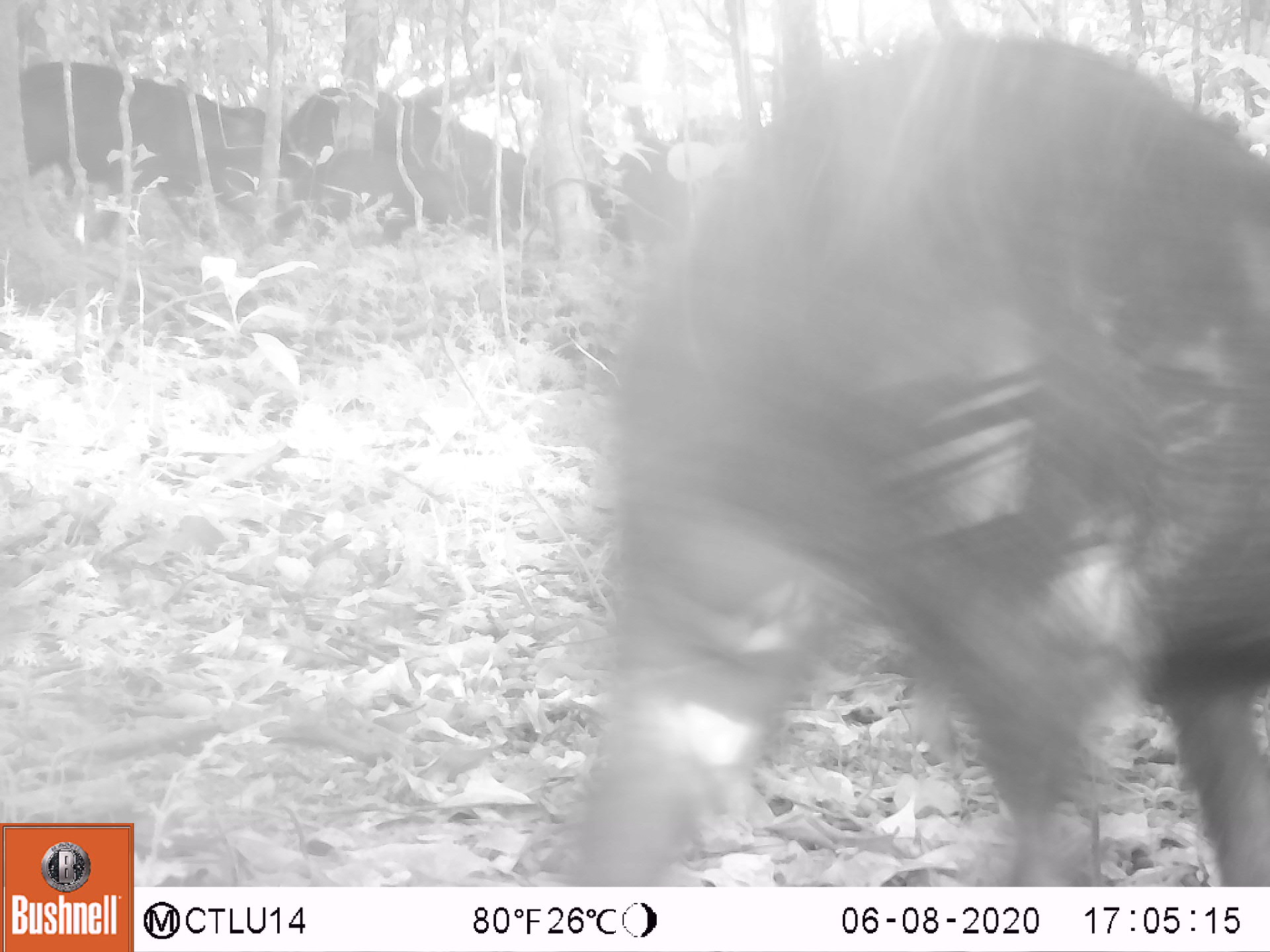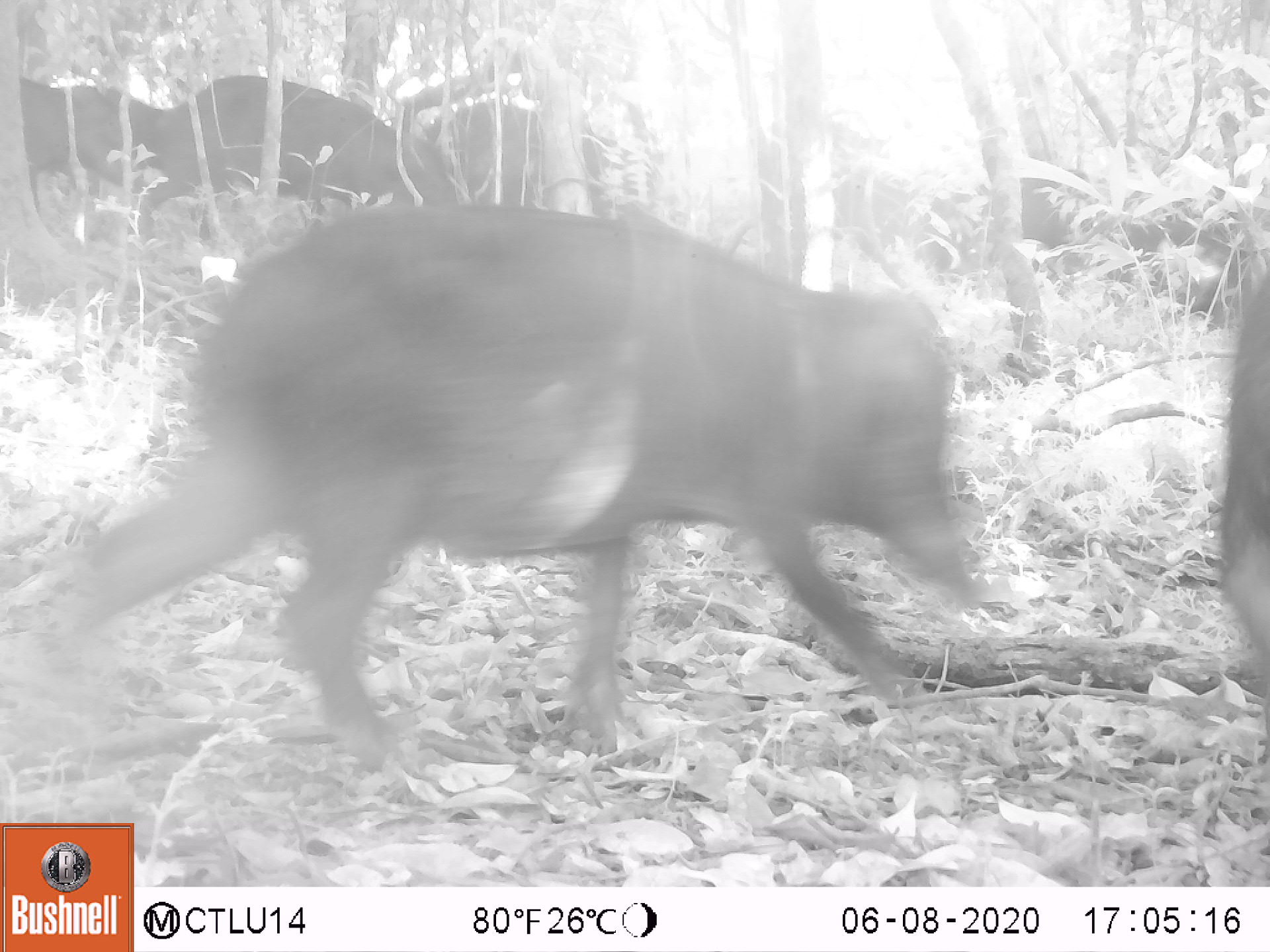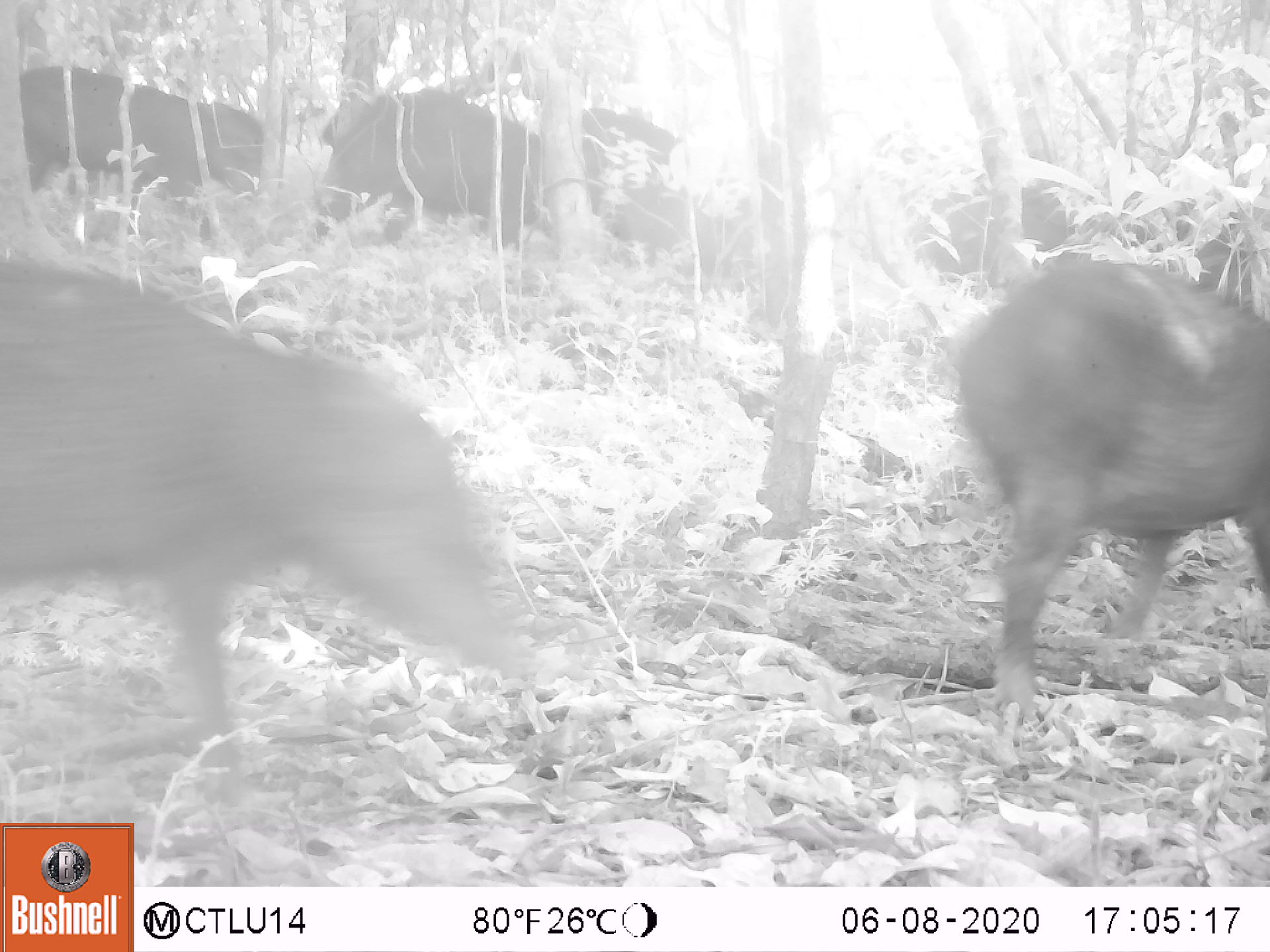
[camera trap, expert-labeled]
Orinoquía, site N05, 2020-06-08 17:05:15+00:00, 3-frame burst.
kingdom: Animalia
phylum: Chordata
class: Mammalia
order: Artiodactyla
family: Tayassuidae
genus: Tayassu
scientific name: Tayassu pecari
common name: white-lipped peccary